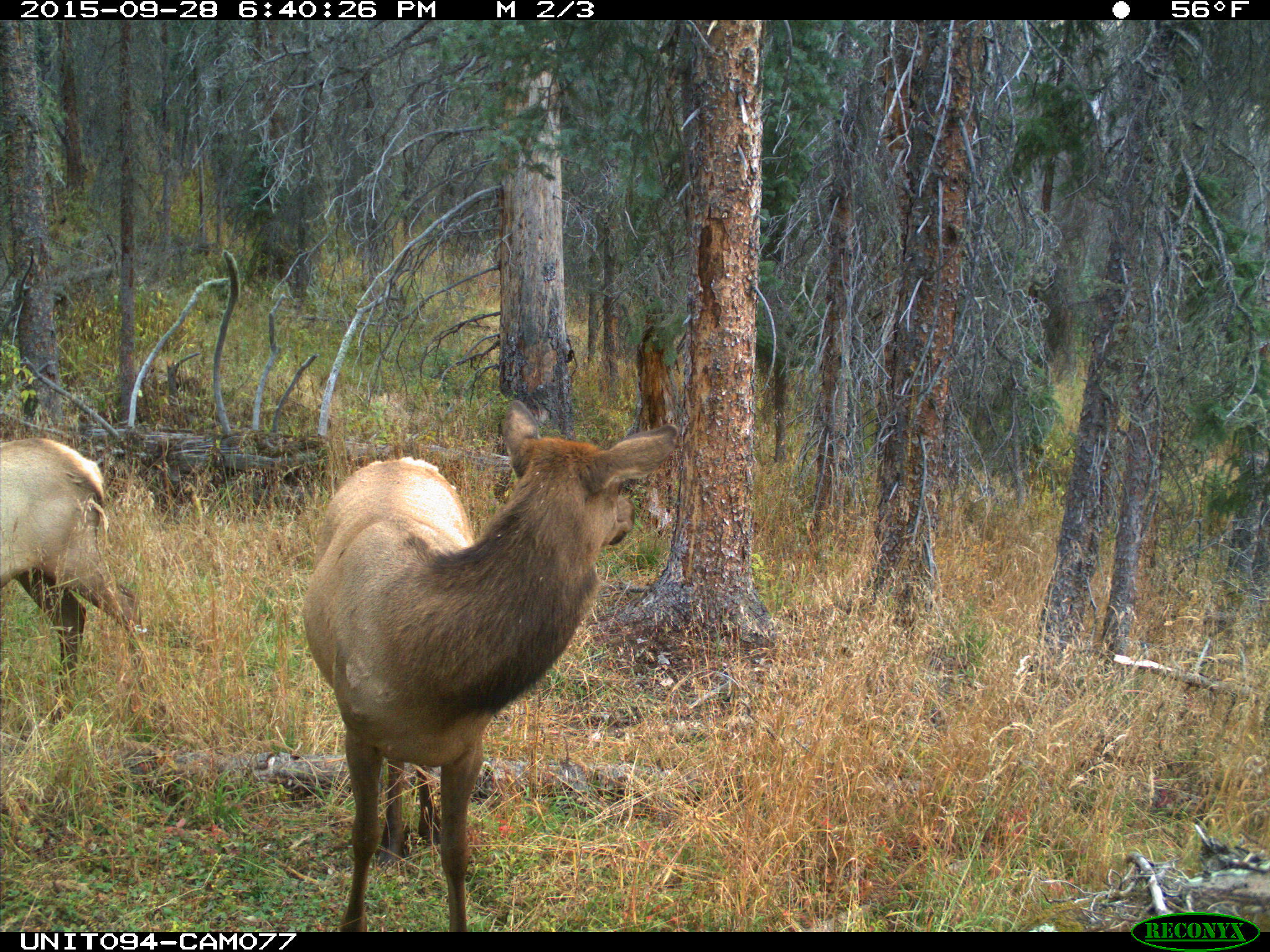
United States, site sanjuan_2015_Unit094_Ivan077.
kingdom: Animalia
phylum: Chordata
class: Mammalia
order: Artiodactyla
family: Cervidae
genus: Cervus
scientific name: Cervus elaphus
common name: red deer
Cervus elaphus (red deer).